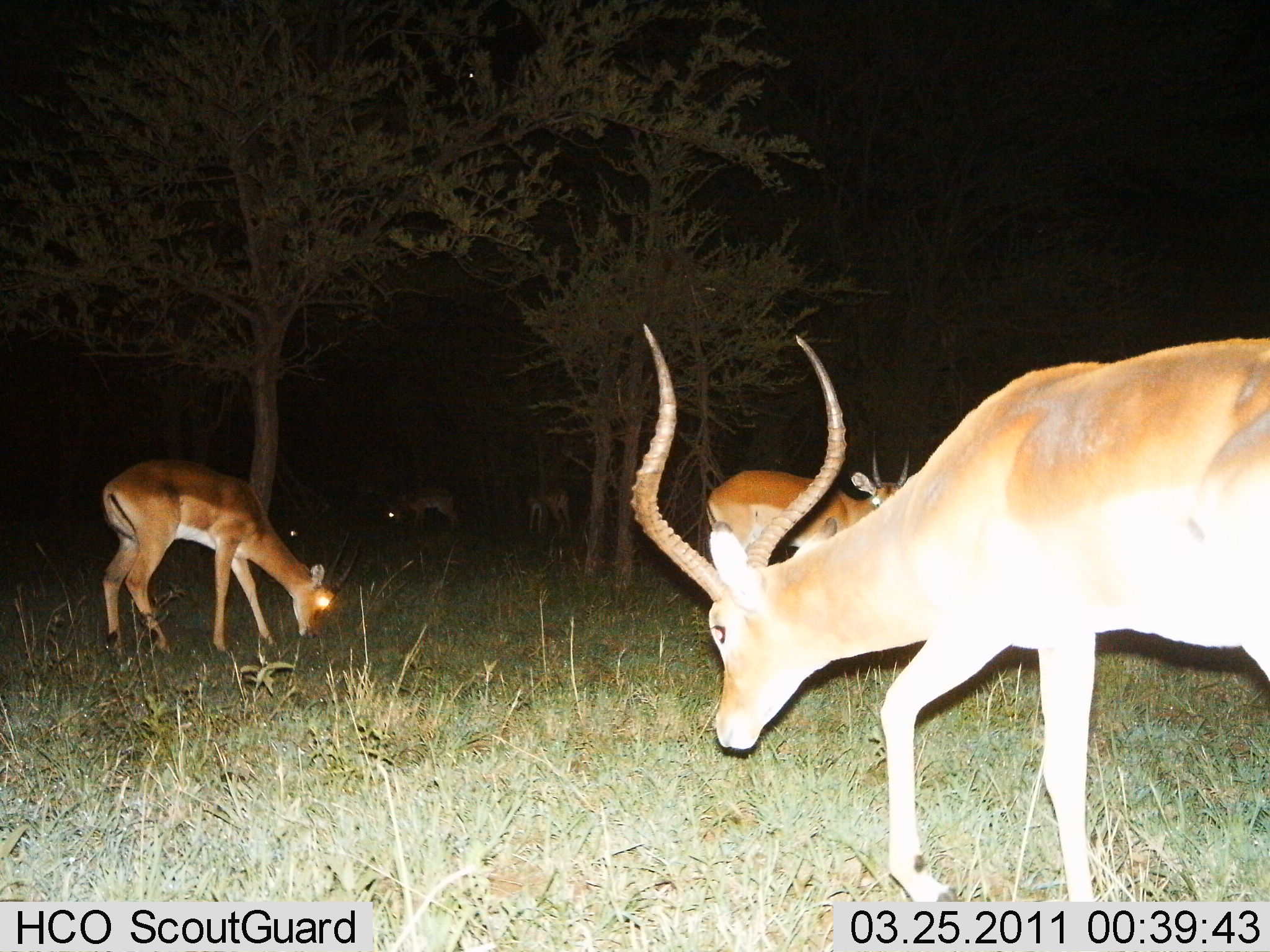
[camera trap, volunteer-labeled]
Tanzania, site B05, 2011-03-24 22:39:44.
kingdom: Animalia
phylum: Chordata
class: Mammalia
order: Artiodactyla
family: Bovidae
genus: Aepyceros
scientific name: Aepyceros melampus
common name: impala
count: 6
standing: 50%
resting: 0%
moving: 17%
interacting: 0%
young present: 0%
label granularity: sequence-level